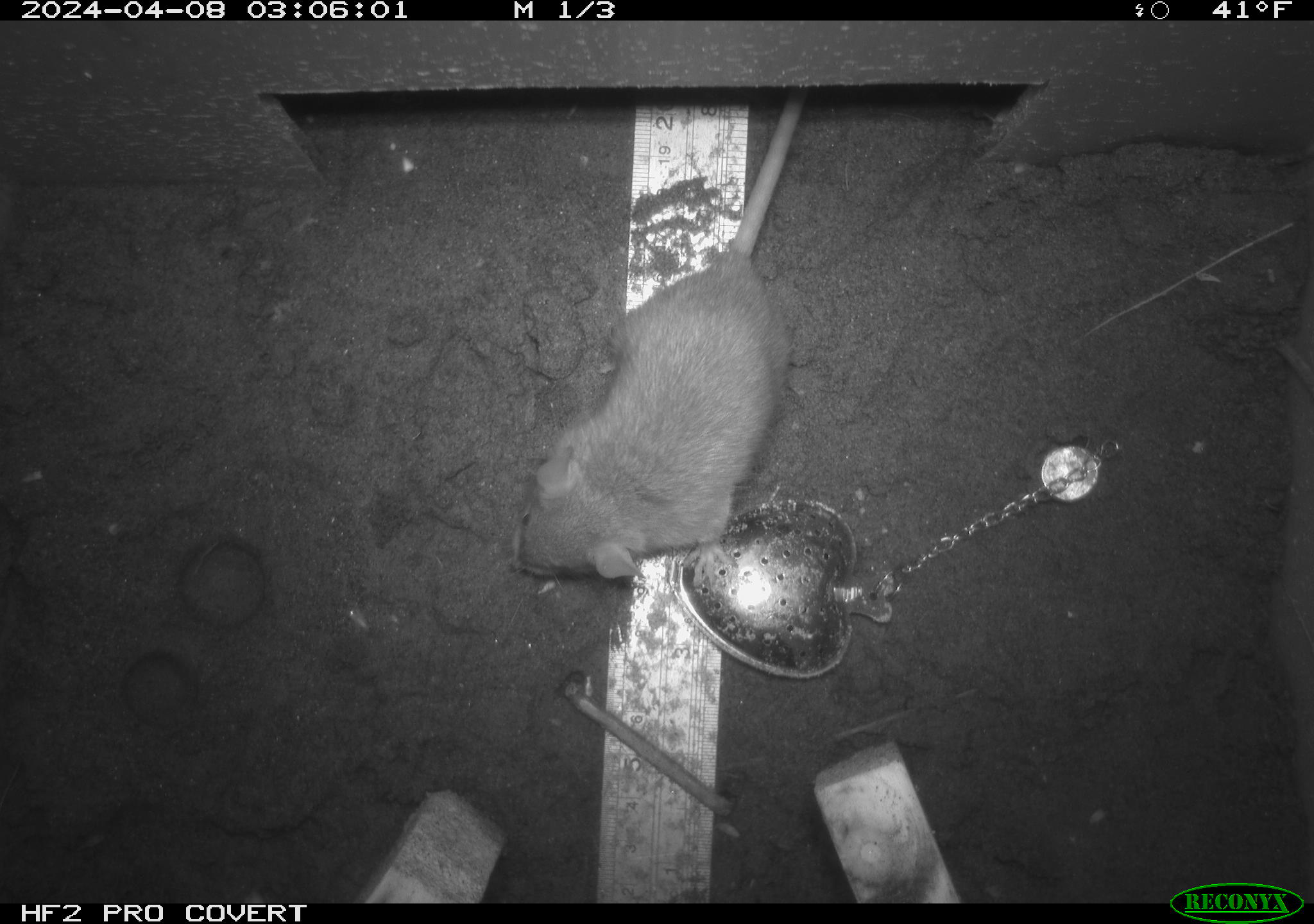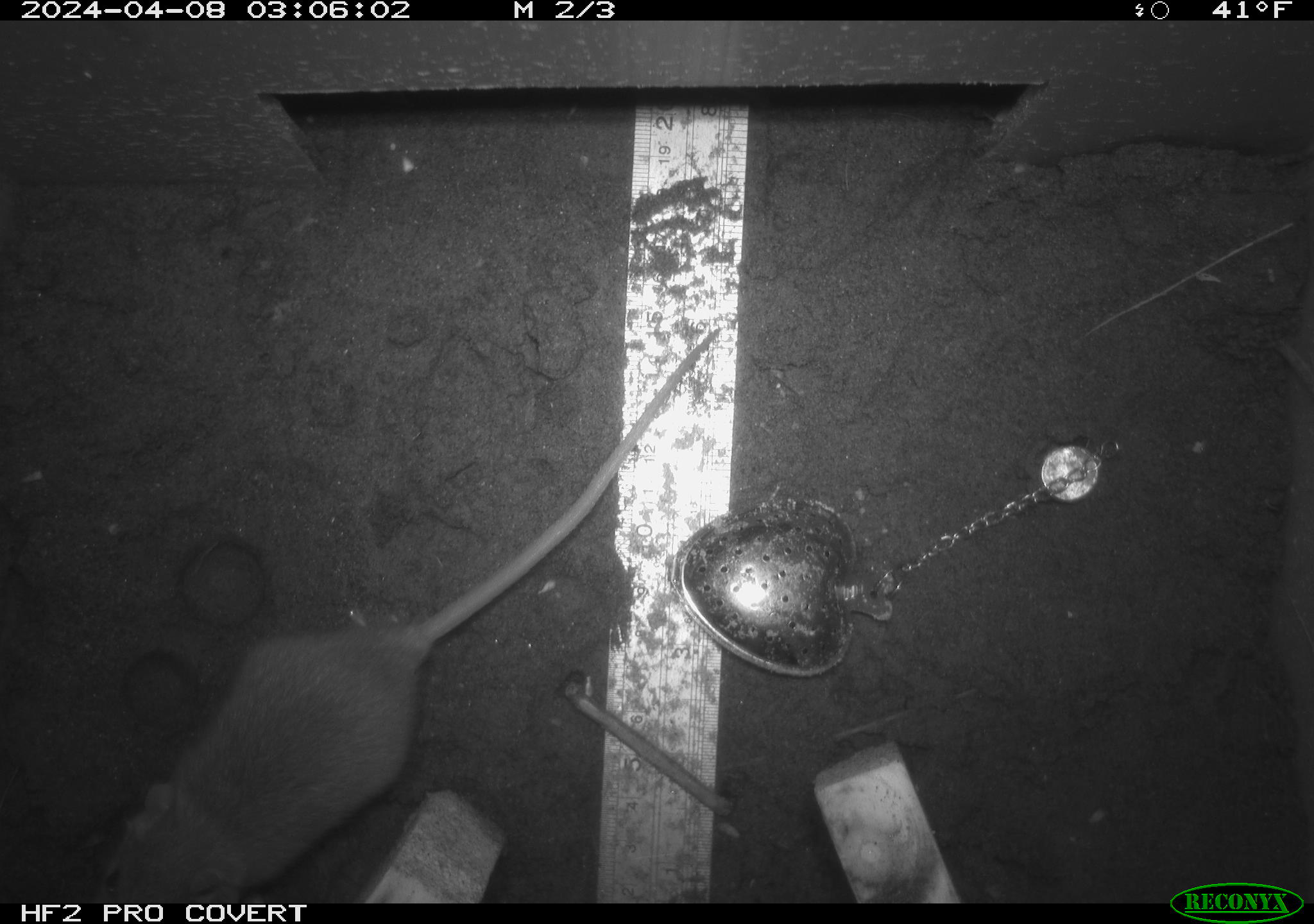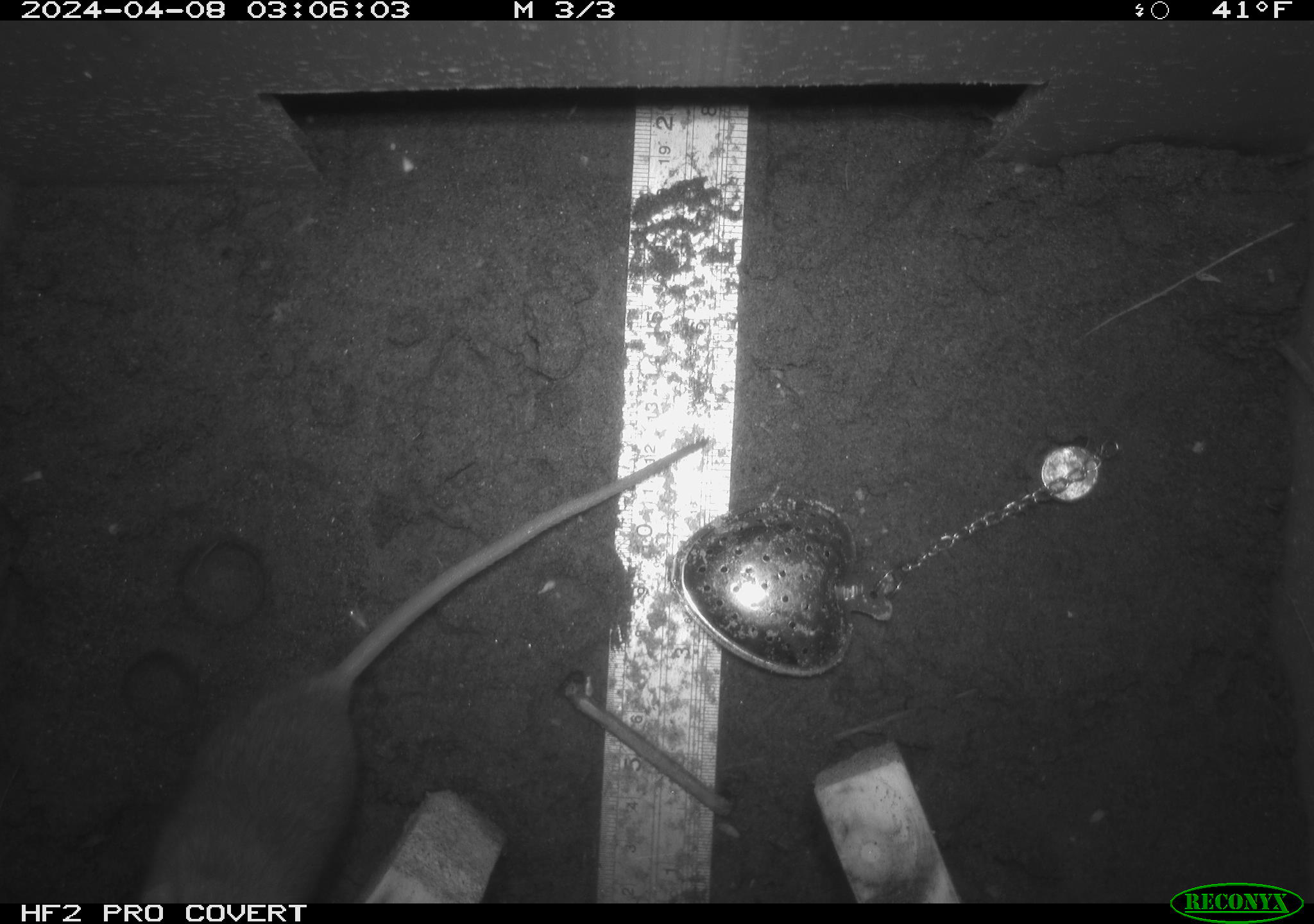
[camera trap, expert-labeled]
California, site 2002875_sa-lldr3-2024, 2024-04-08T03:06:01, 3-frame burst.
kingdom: Animalia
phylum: Chordata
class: Mammalia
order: Rodentia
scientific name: Rodentia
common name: rodent